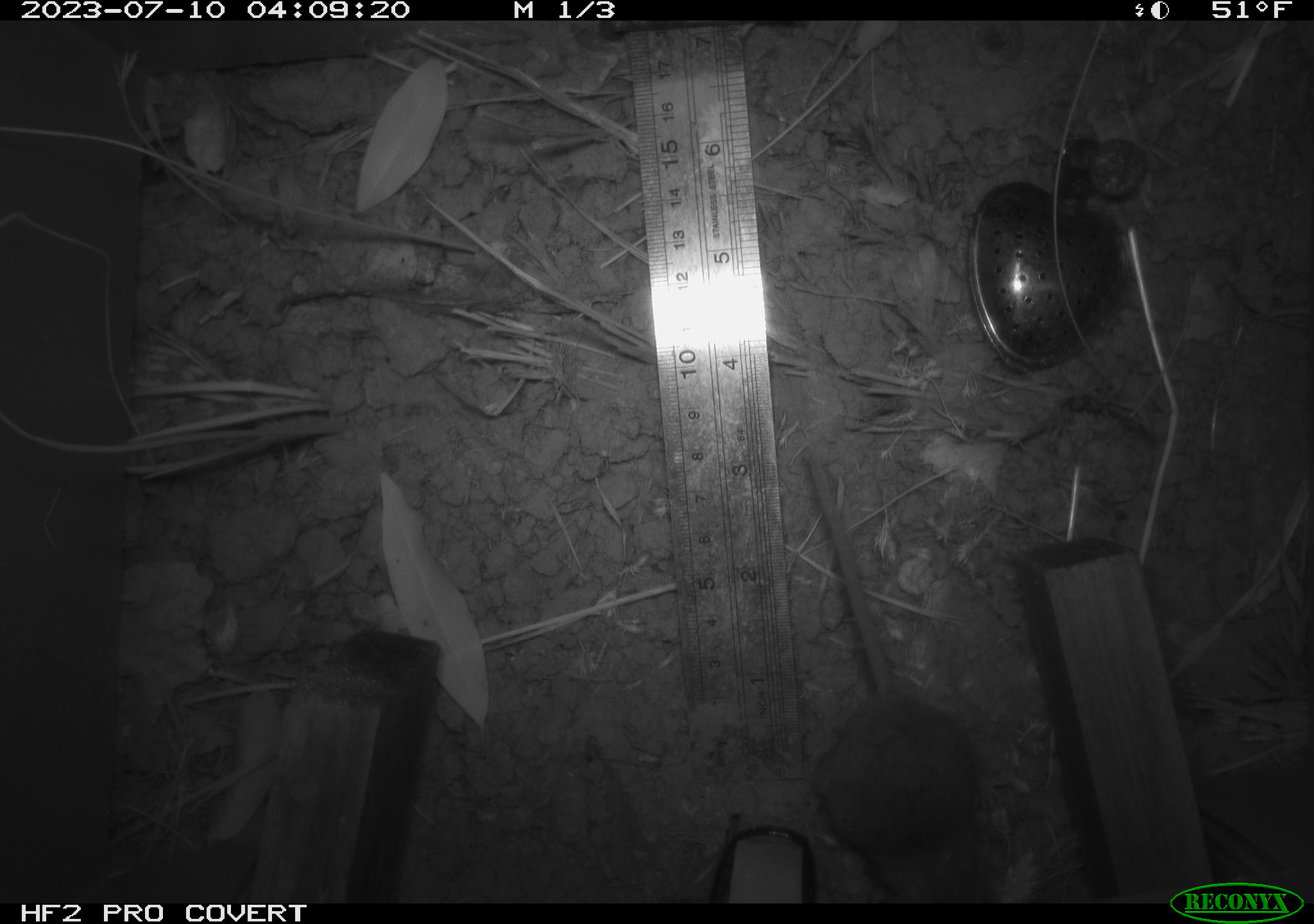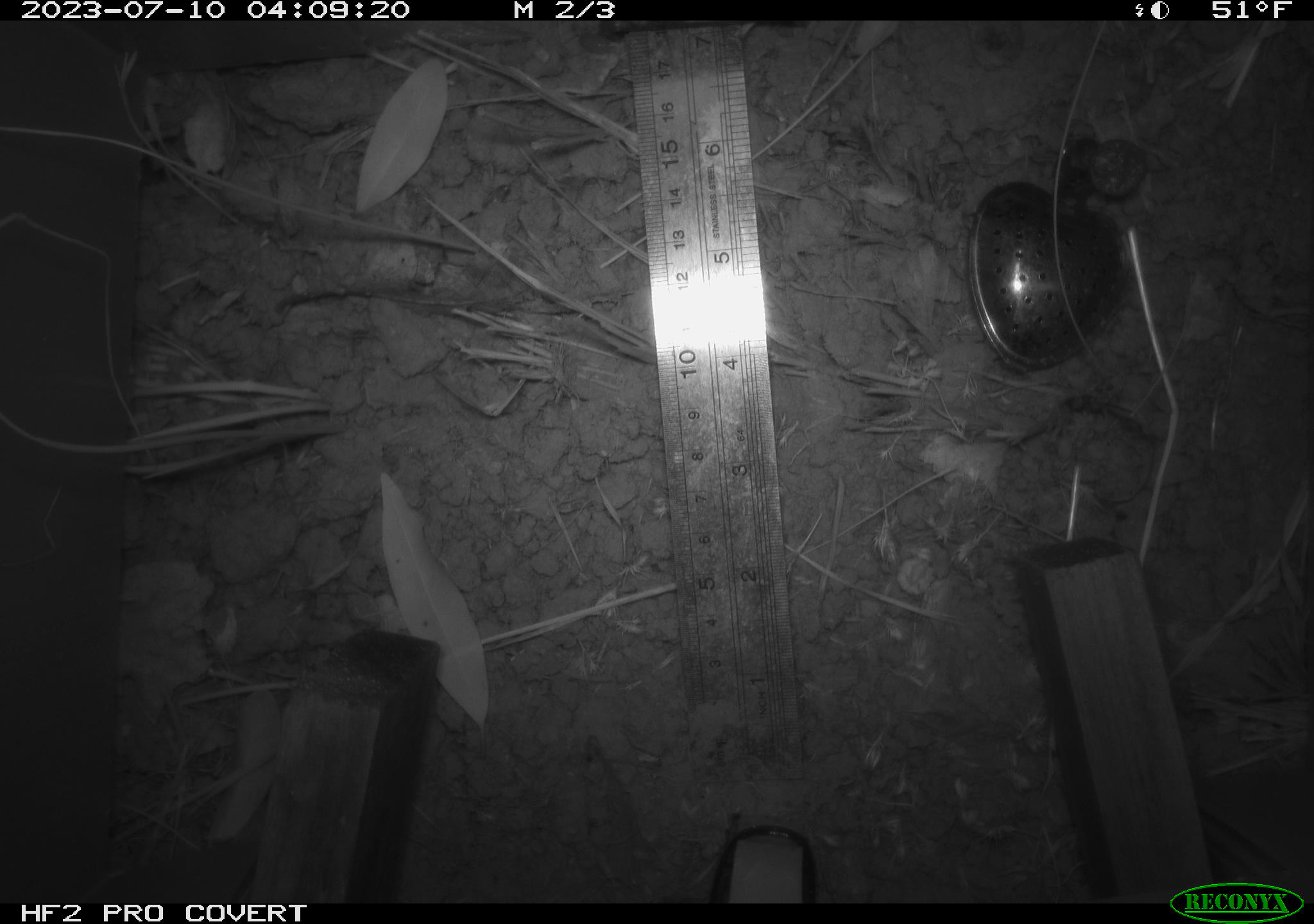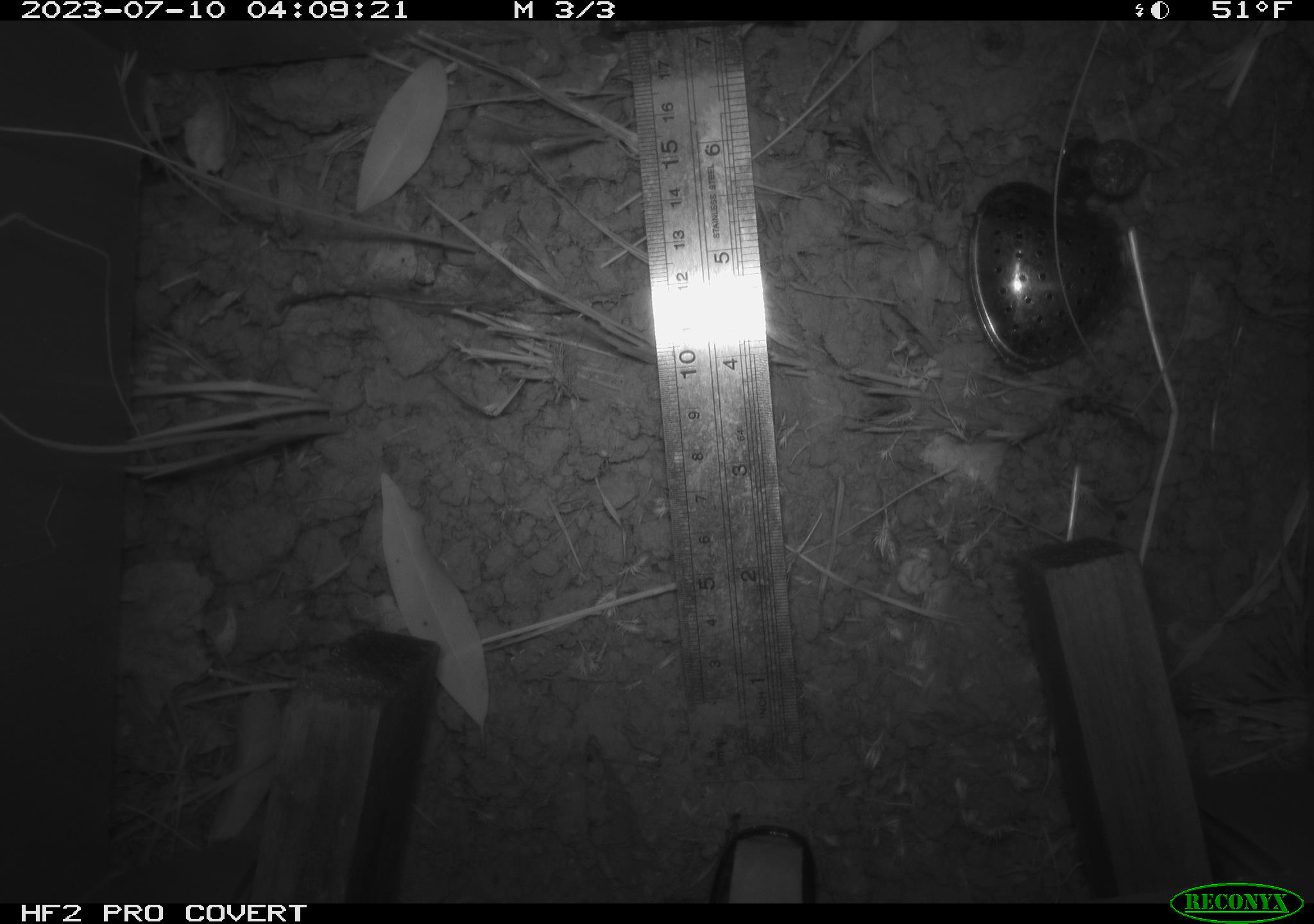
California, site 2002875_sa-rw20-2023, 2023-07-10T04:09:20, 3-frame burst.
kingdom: Animalia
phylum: Chordata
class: Mammalia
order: Rodentia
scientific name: Rodentia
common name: mouse species